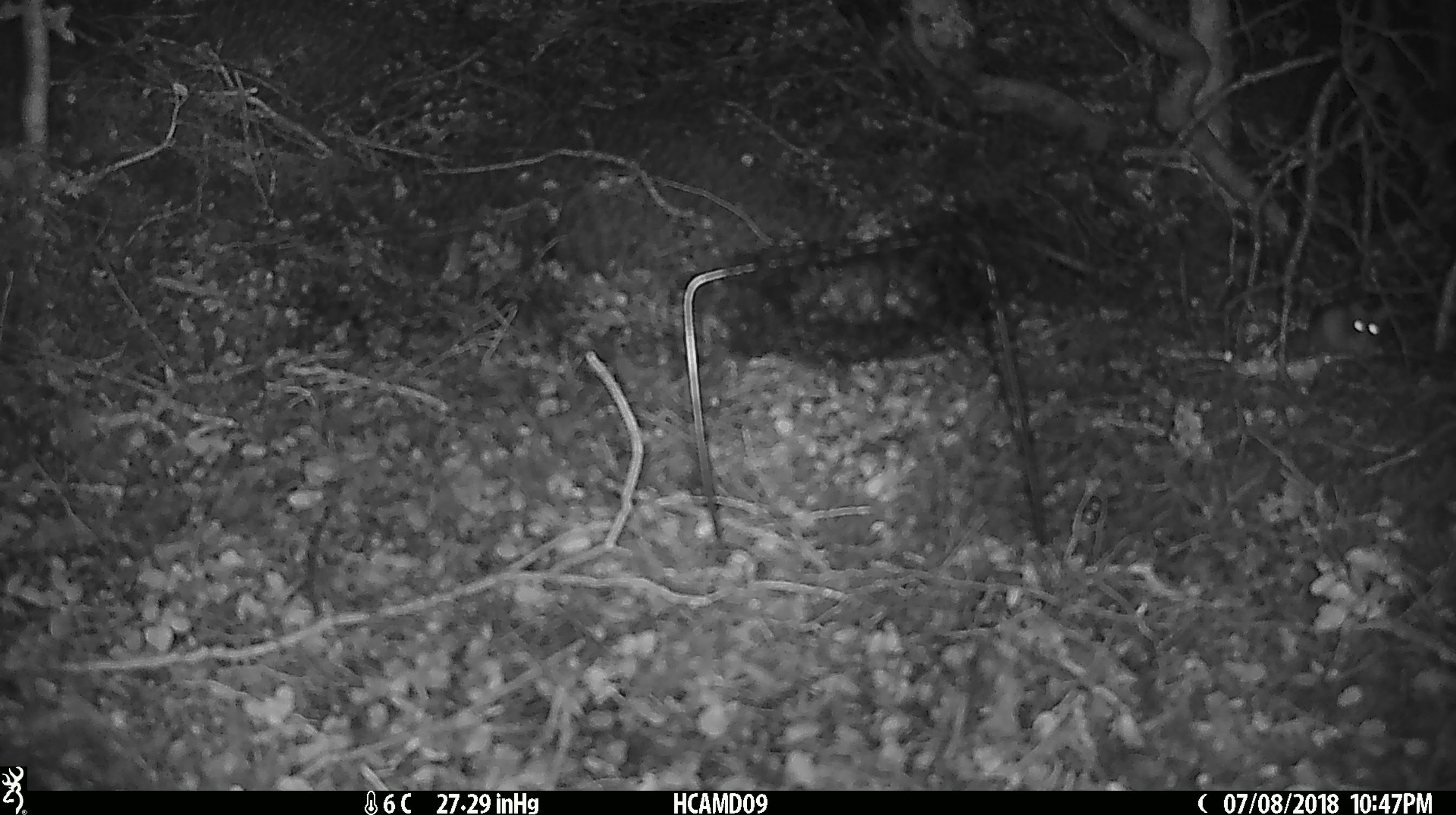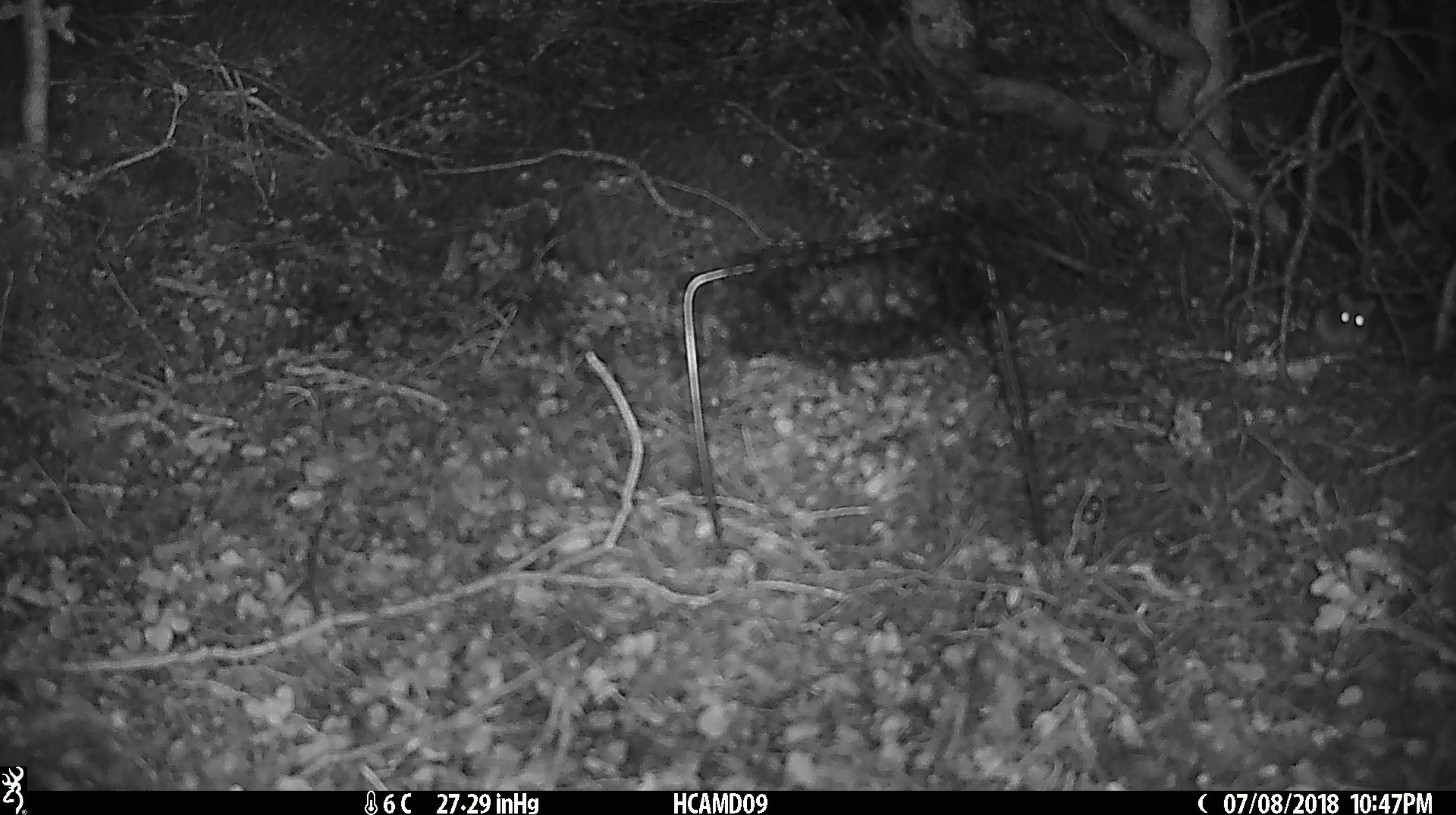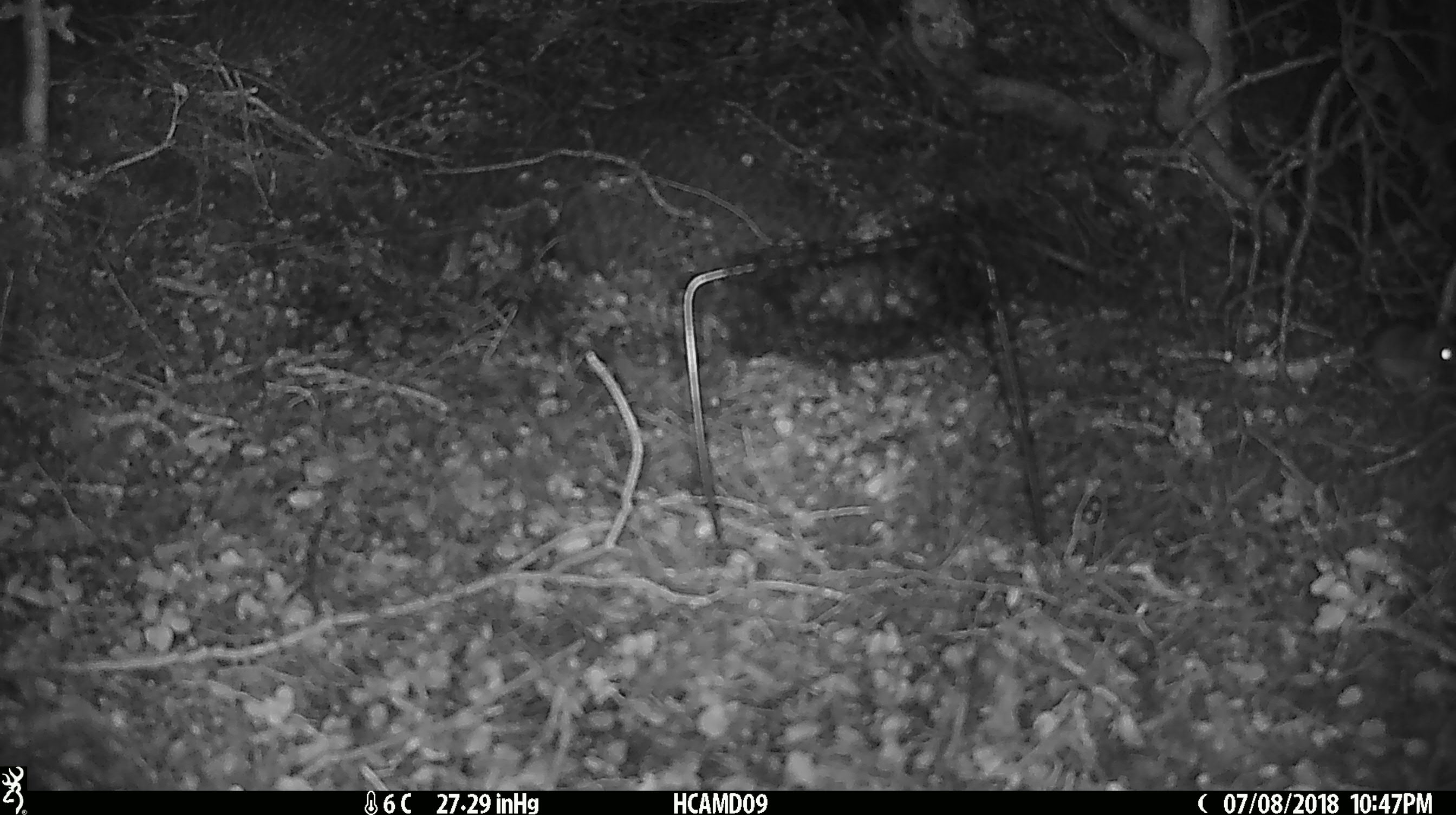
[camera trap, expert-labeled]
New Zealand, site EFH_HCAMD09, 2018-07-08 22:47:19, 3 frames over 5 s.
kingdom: Animalia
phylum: Chordata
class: Mammalia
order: Rodentia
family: Muridae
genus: Mus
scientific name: Mus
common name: mouse